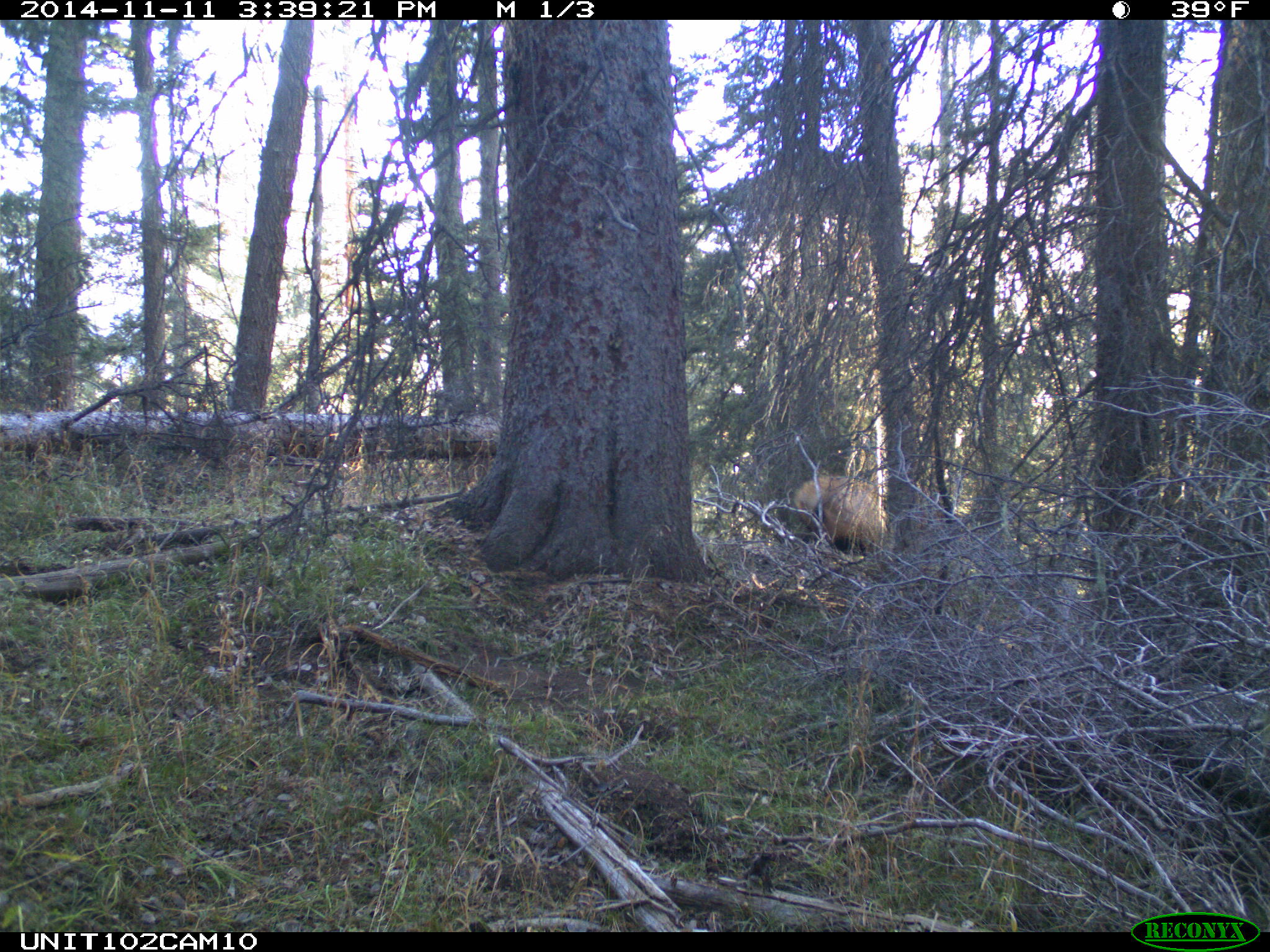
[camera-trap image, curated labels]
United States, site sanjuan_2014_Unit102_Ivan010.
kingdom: Animalia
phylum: Chordata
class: Mammalia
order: Artiodactyla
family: Cervidae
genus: Cervus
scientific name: Cervus elaphus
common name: red deer